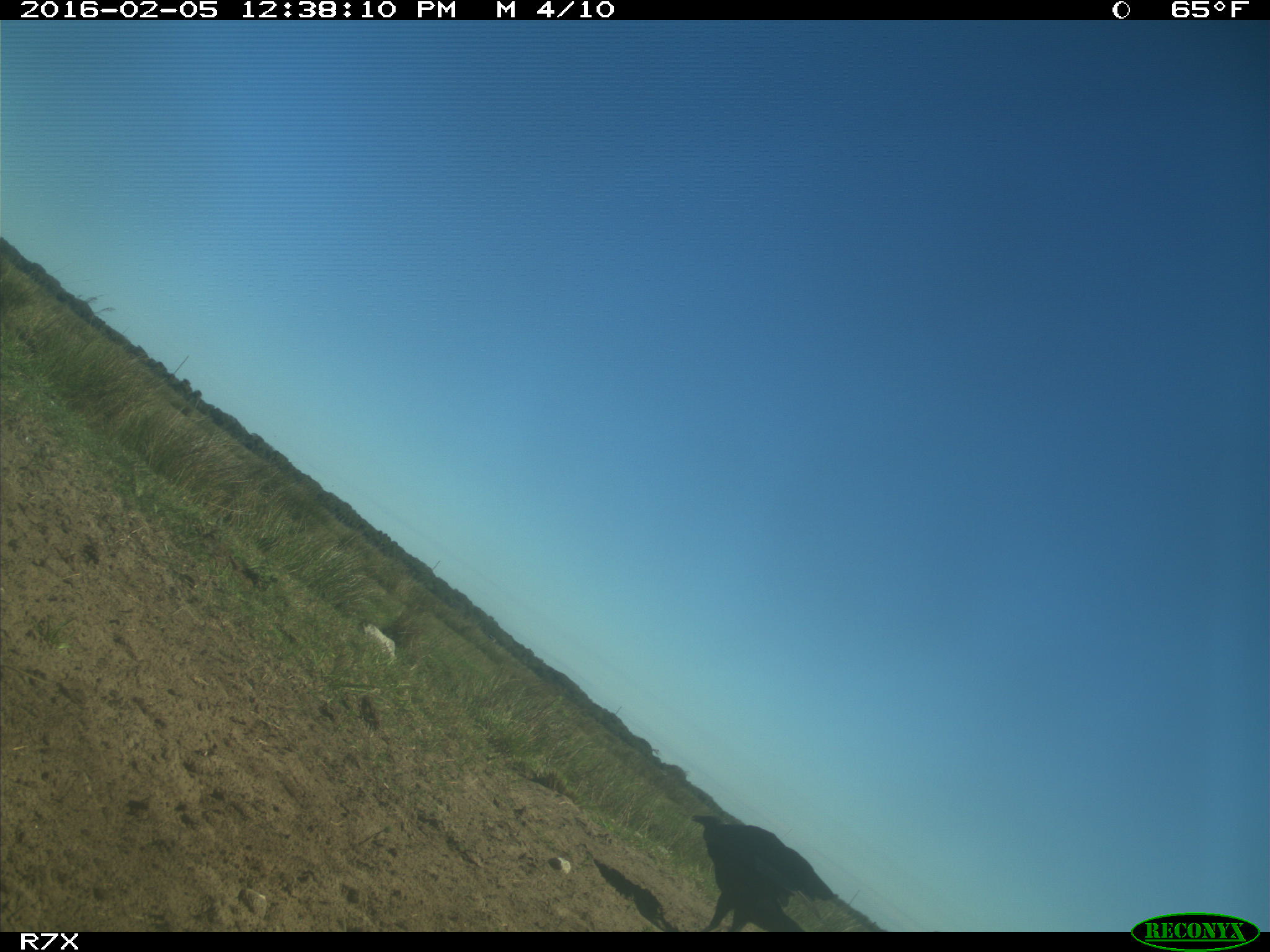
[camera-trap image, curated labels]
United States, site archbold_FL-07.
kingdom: Animalia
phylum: Chordata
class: Aves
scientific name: Aves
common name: birds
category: unidentified bird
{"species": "unidentified bird (birds) (Aves)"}